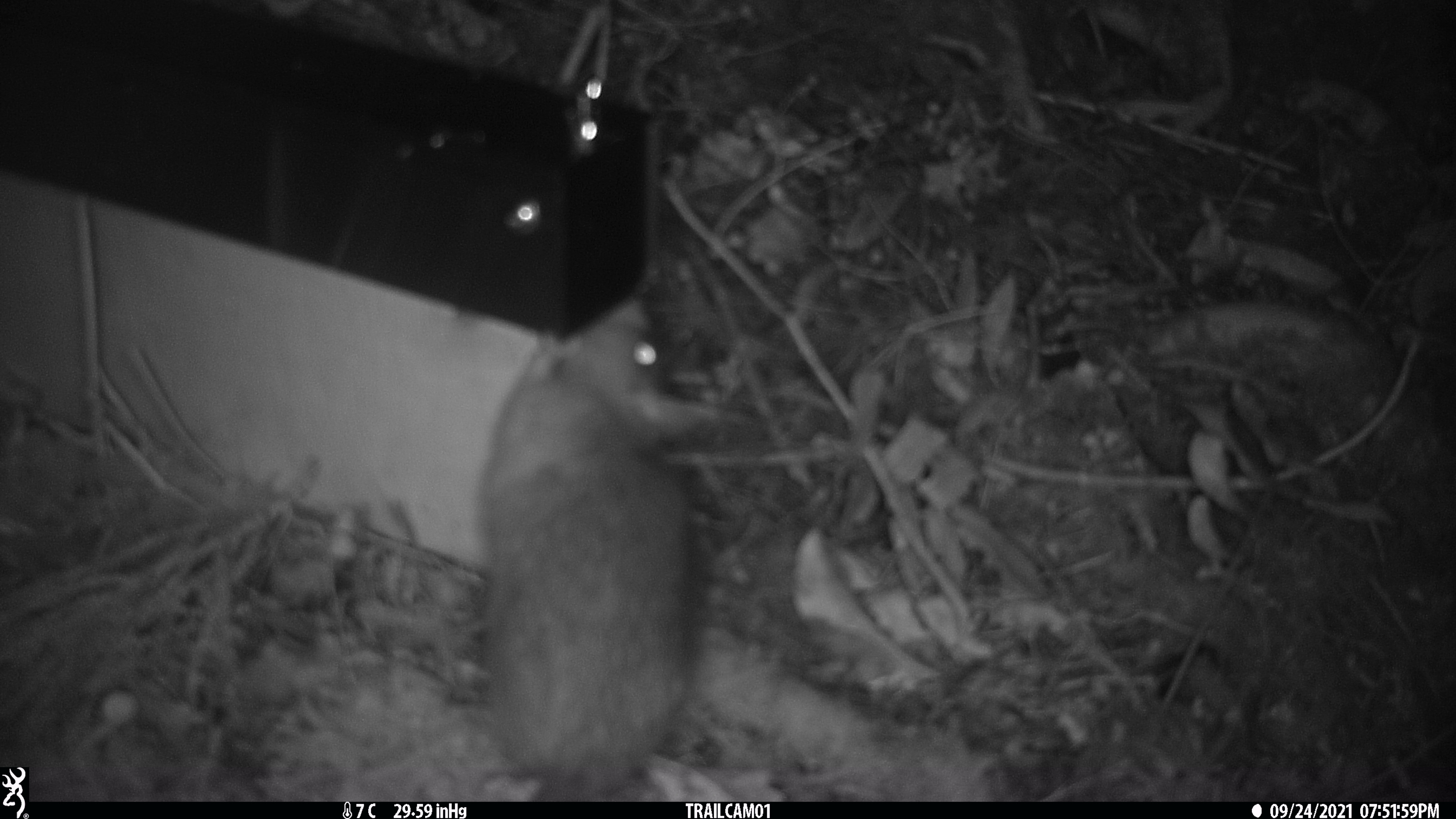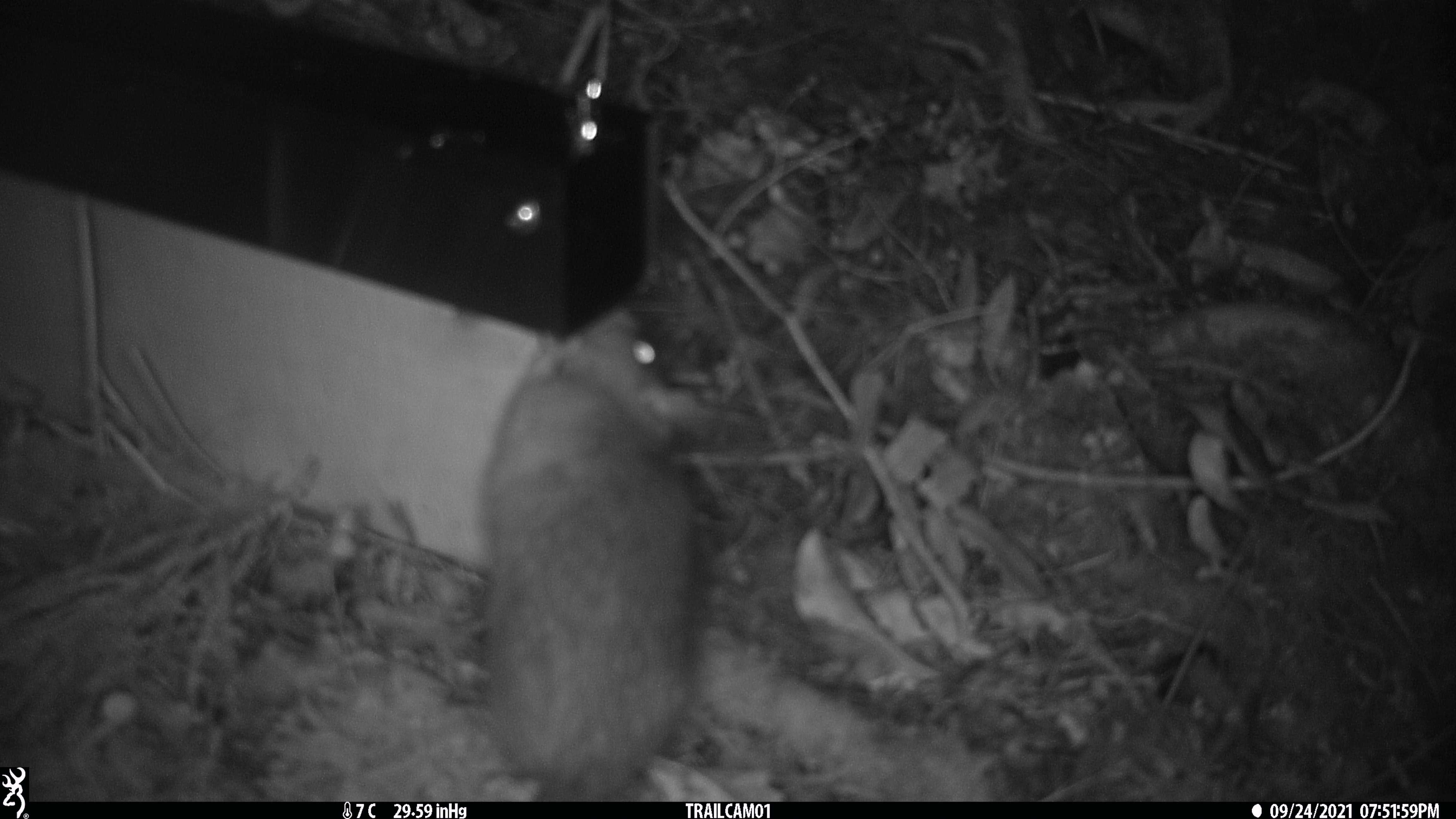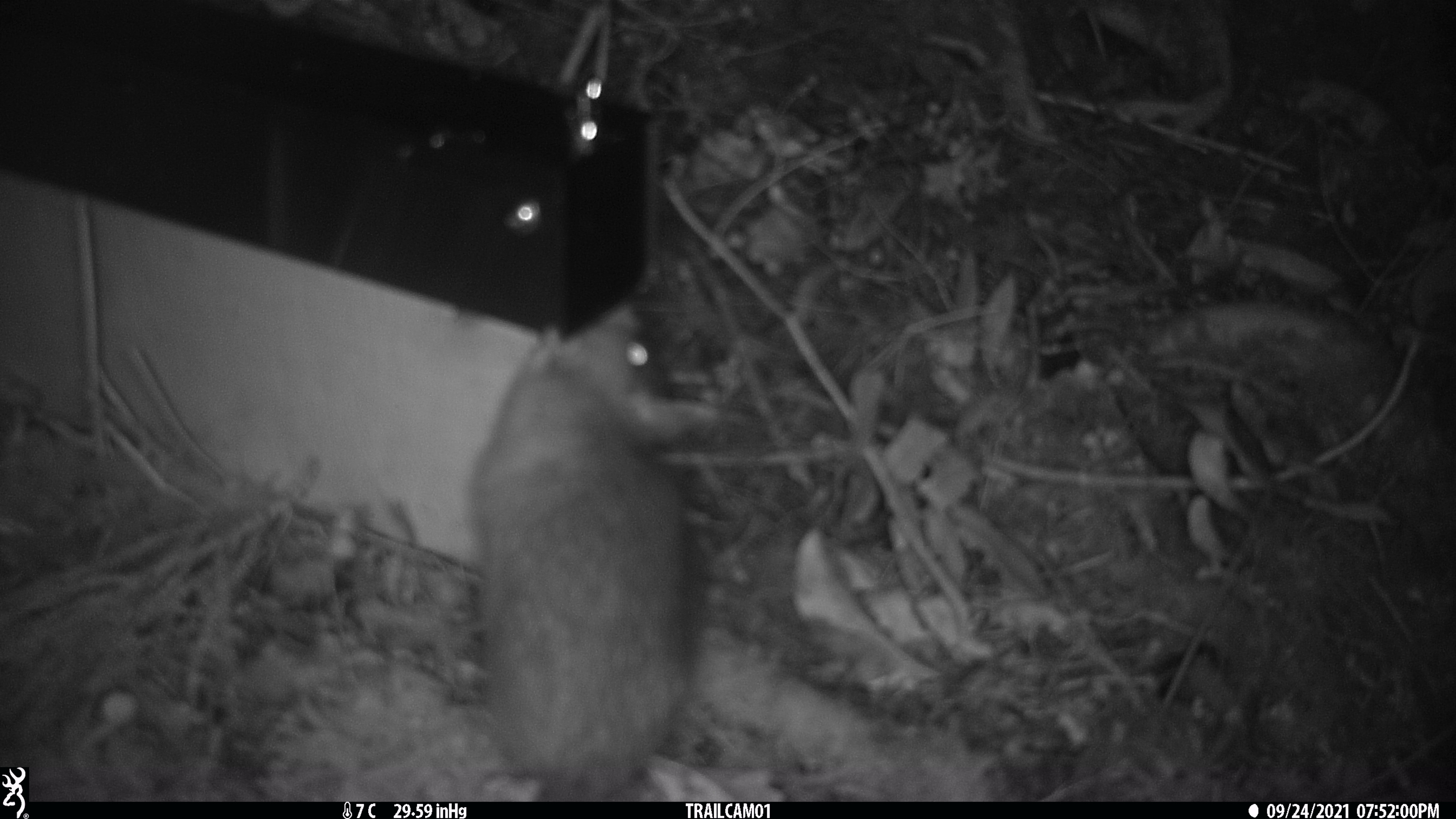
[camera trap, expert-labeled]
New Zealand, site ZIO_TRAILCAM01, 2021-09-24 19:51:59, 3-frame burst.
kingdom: Animalia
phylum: Chordata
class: Mammalia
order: Rodentia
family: Muridae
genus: Rattus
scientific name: Rattus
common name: rat